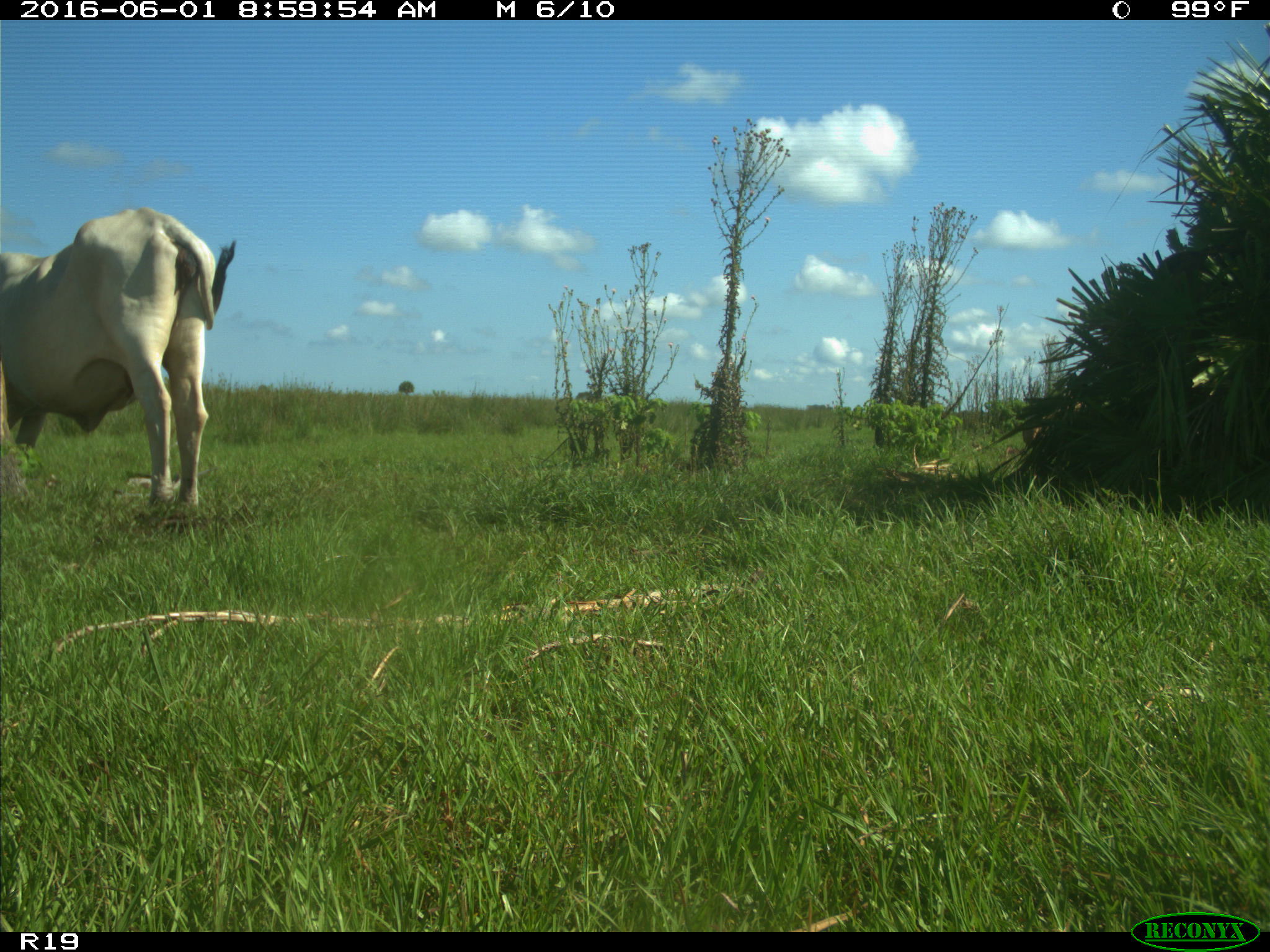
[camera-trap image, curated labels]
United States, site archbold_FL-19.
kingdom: Animalia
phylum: Chordata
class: Mammalia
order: Artiodactyla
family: Bovidae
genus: Bos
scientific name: Bos taurus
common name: domestic cow